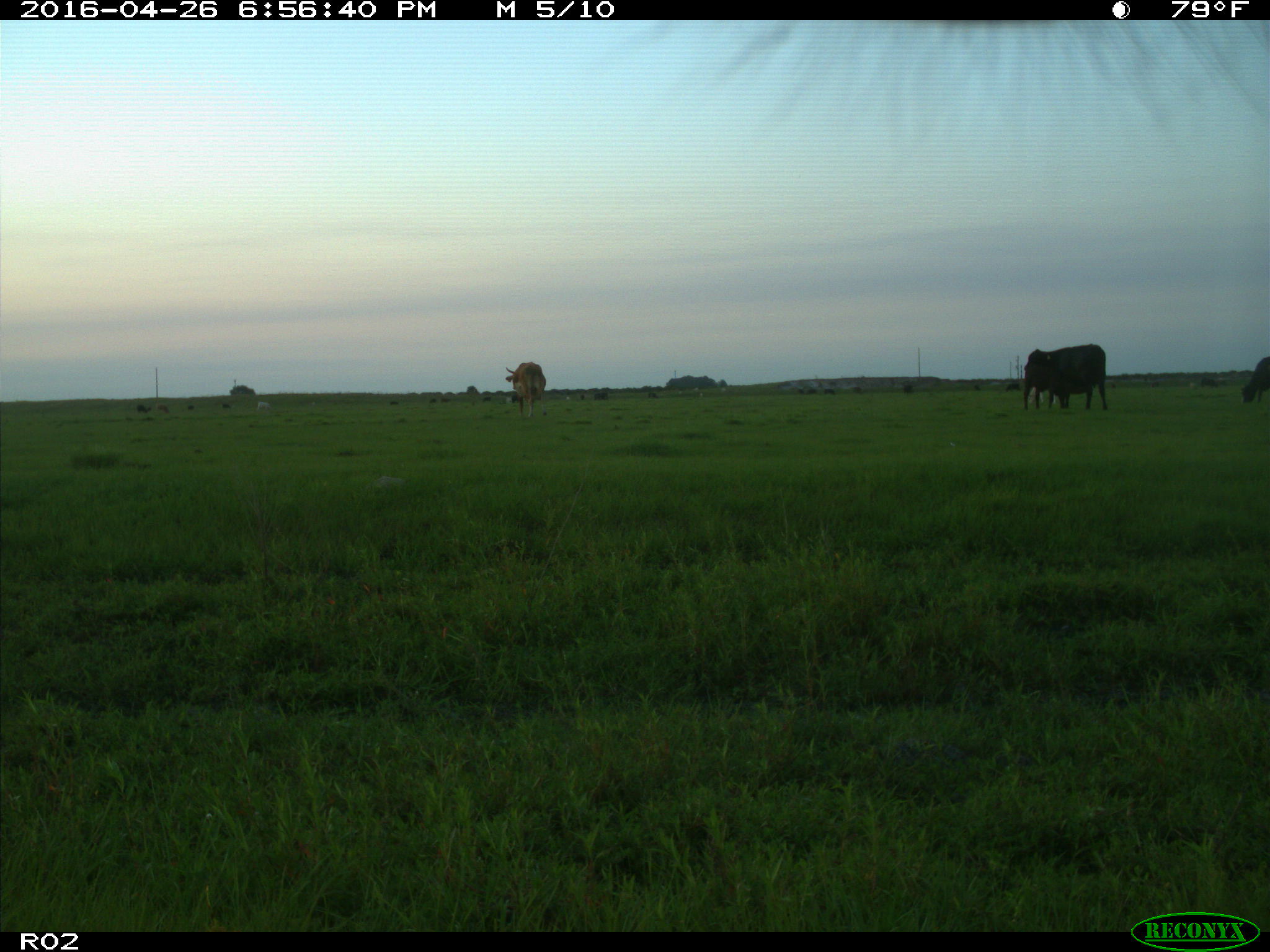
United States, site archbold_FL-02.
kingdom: Animalia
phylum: Chordata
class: Mammalia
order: Artiodactyla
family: Bovidae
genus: Bos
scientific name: Bos taurus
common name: domestic cow